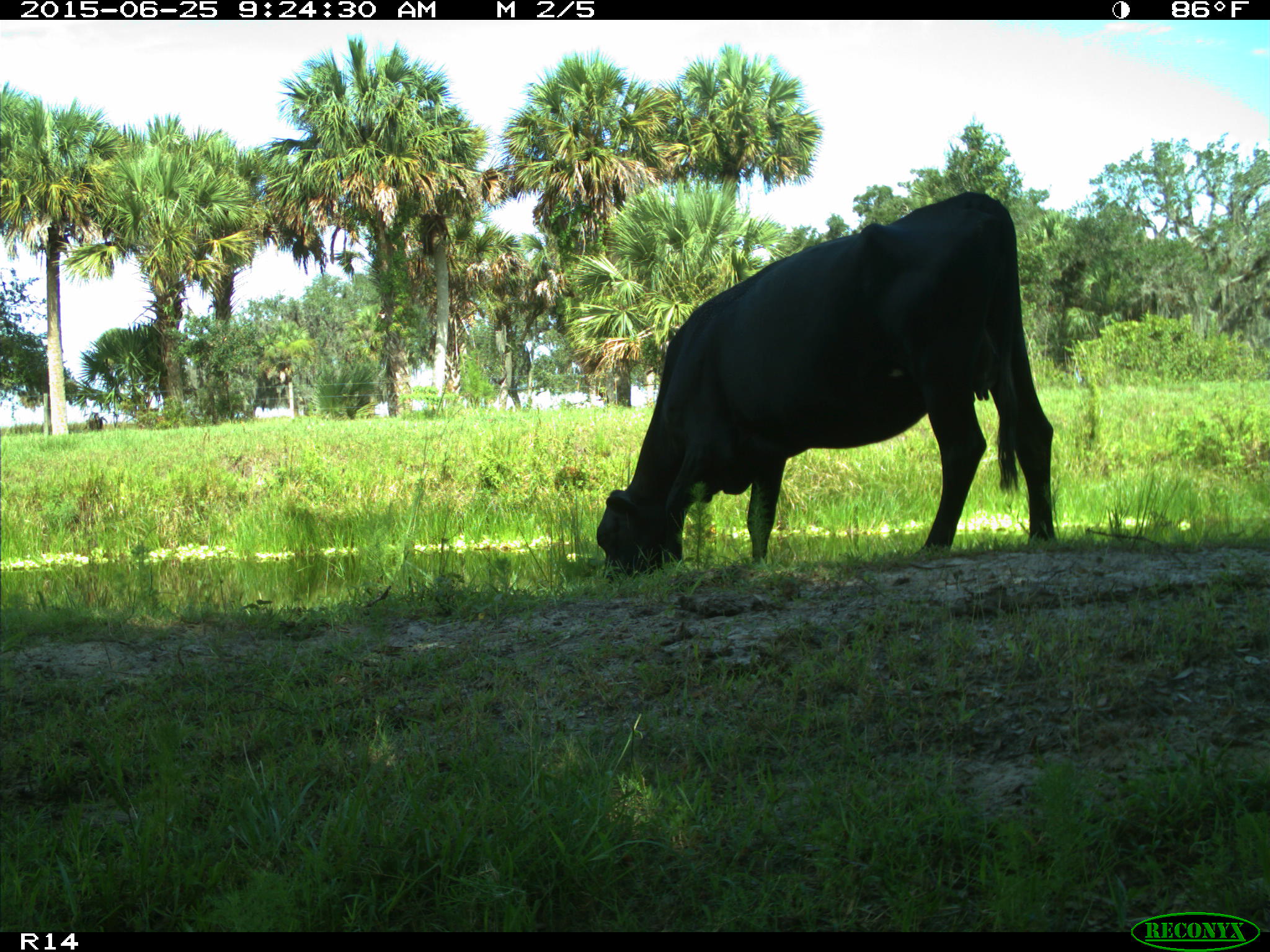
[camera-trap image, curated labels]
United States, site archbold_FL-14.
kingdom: Animalia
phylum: Chordata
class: Mammalia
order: Artiodactyla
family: Bovidae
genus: Bos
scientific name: Bos taurus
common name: domestic cow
Bos taurus (domestic cow).